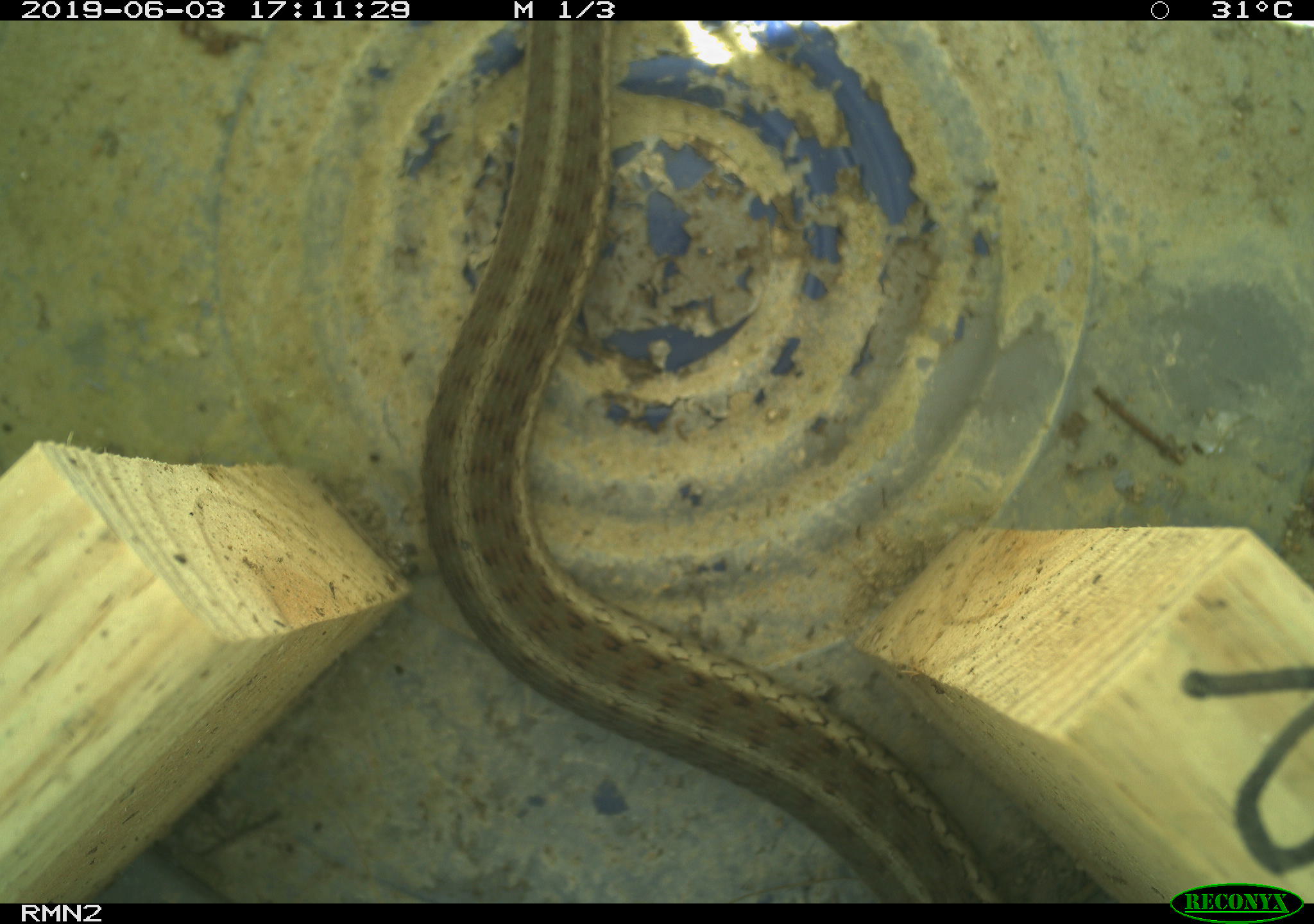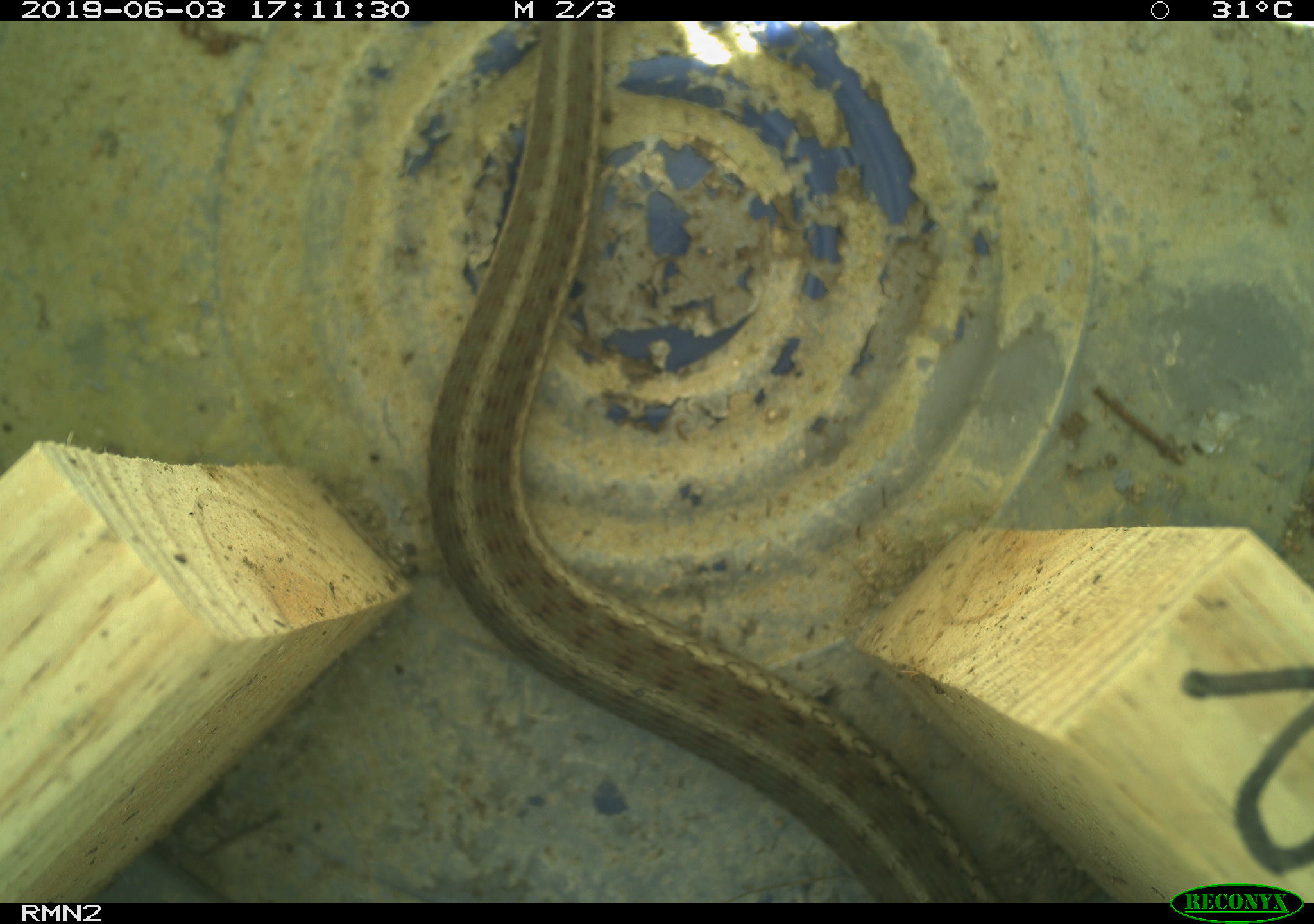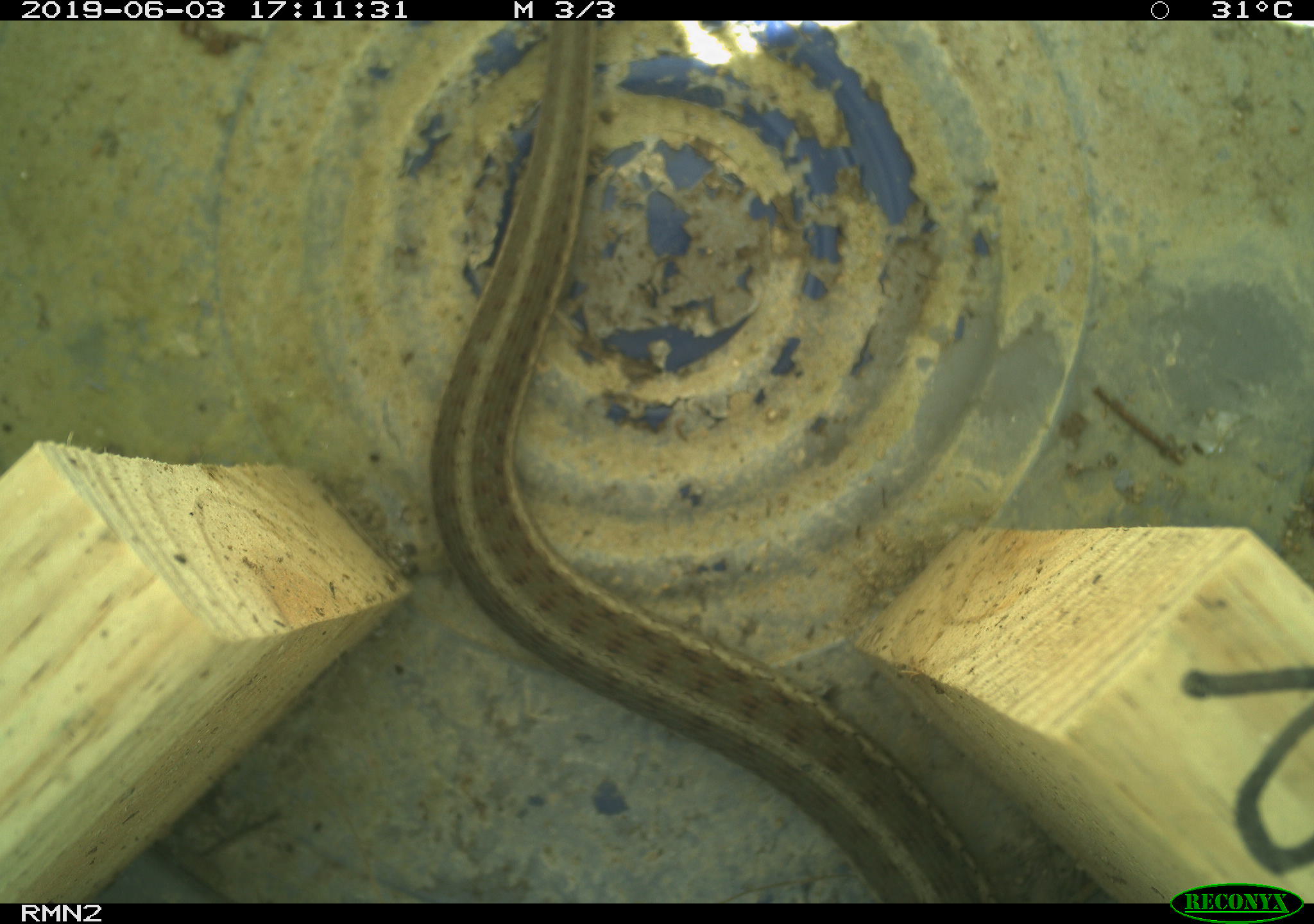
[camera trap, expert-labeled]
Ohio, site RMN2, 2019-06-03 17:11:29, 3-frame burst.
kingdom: Animalia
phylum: Chordata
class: Reptilia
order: Squamata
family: Colubridae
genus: Thamnophis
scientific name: Thamnophis sirtalis sirtalis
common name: eastern gartersnake